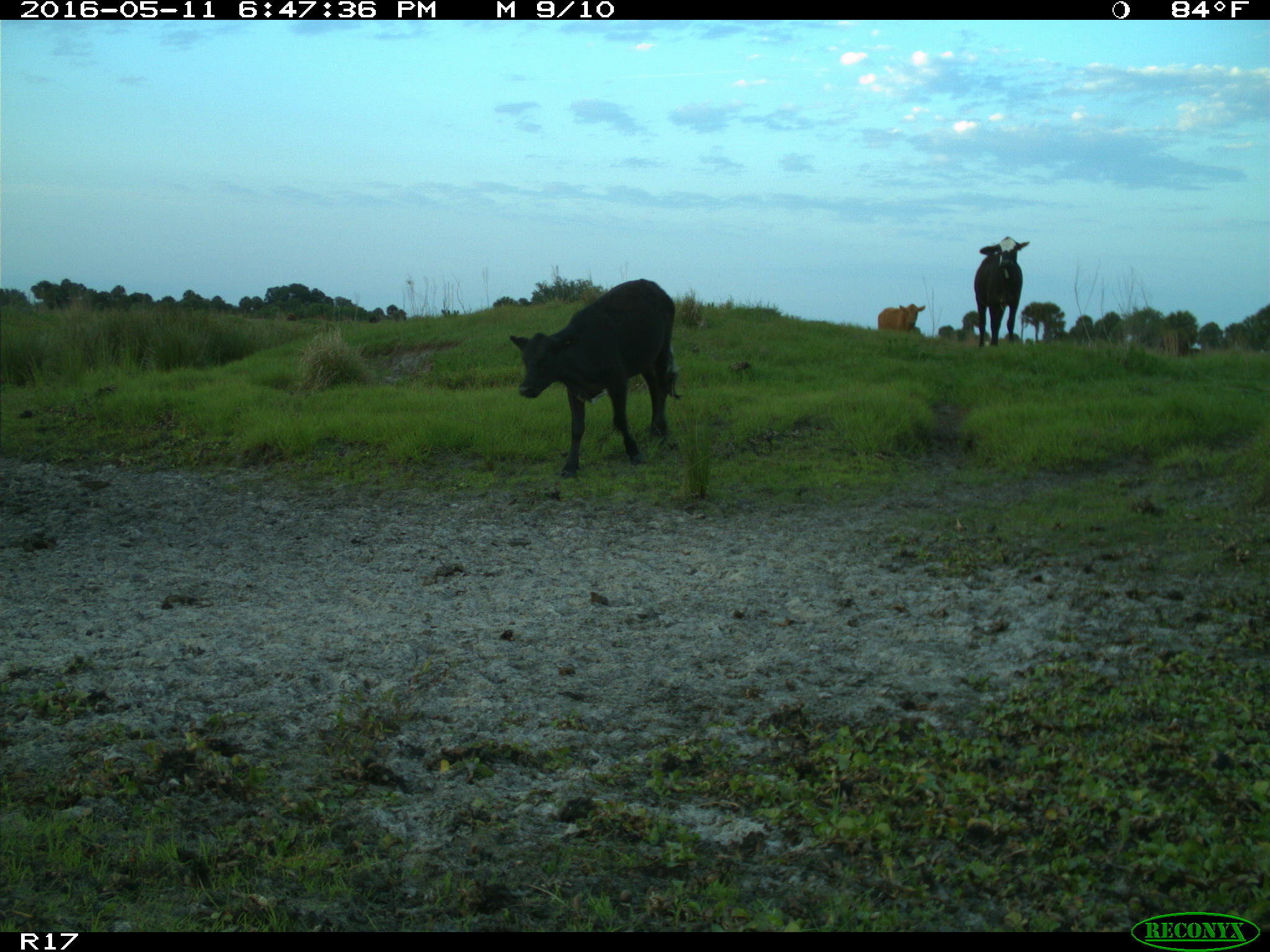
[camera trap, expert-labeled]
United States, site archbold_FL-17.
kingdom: Animalia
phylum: Chordata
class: Mammalia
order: Artiodactyla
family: Bovidae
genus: Bos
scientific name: Bos taurus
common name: domestic cow